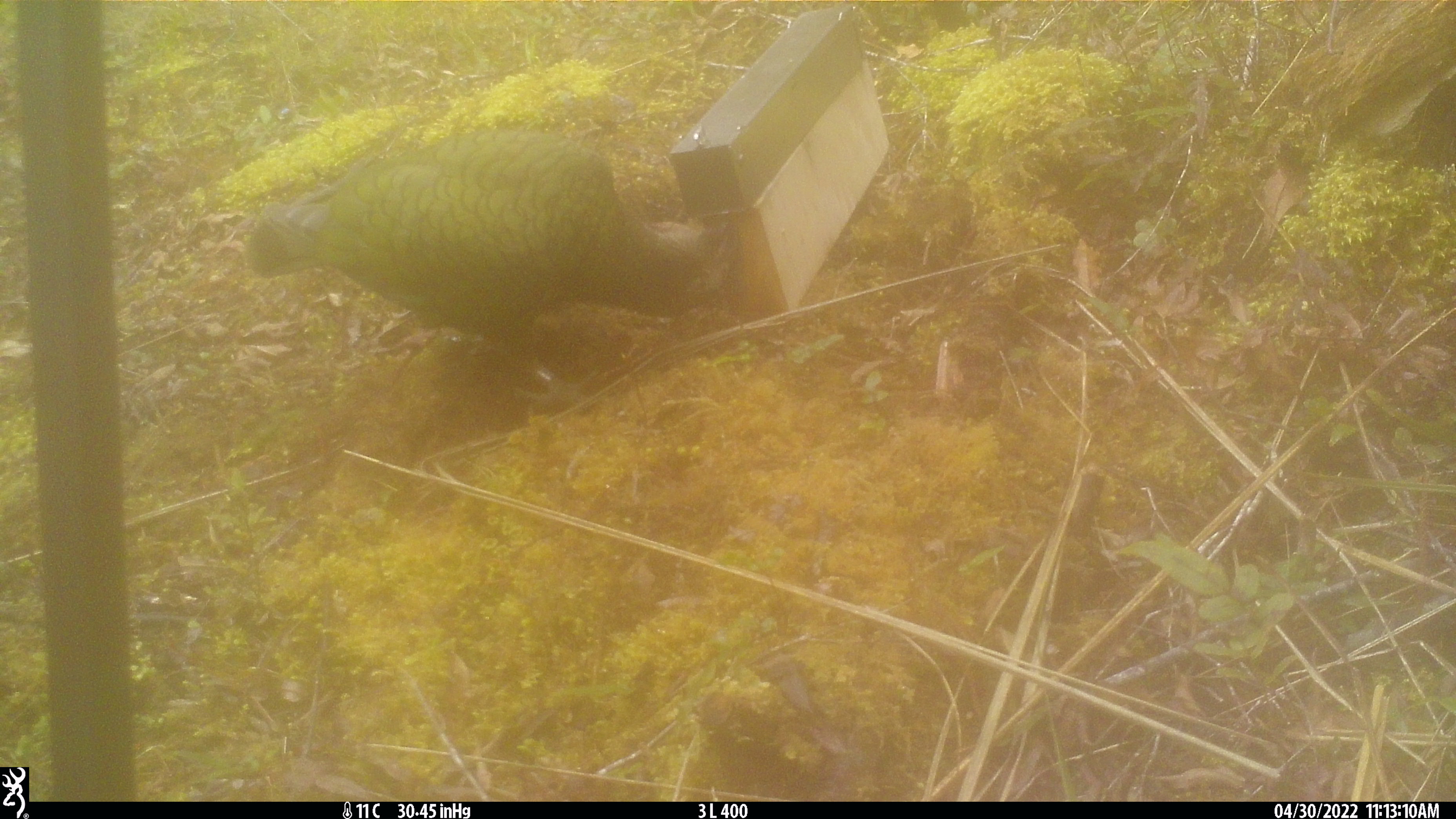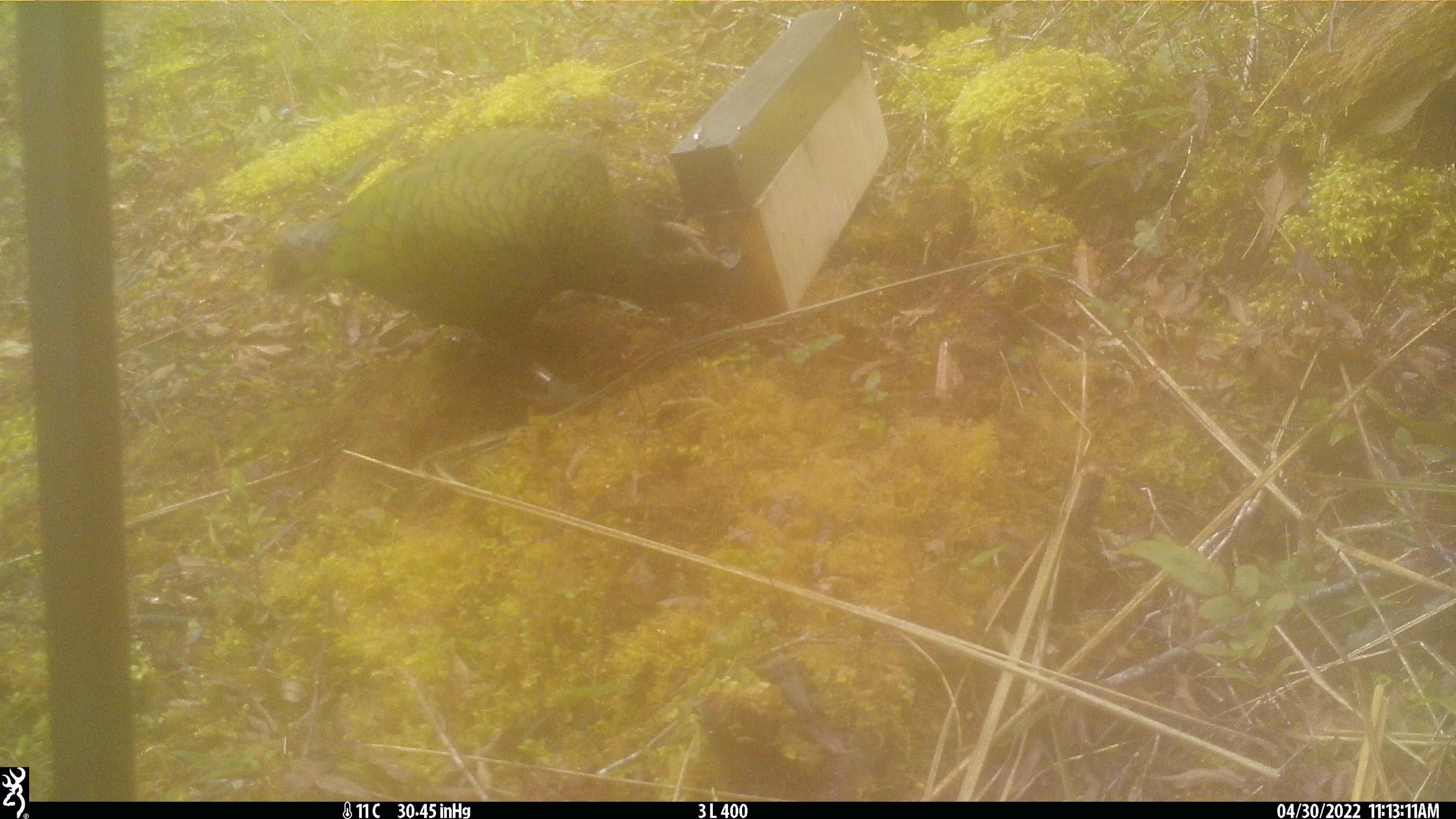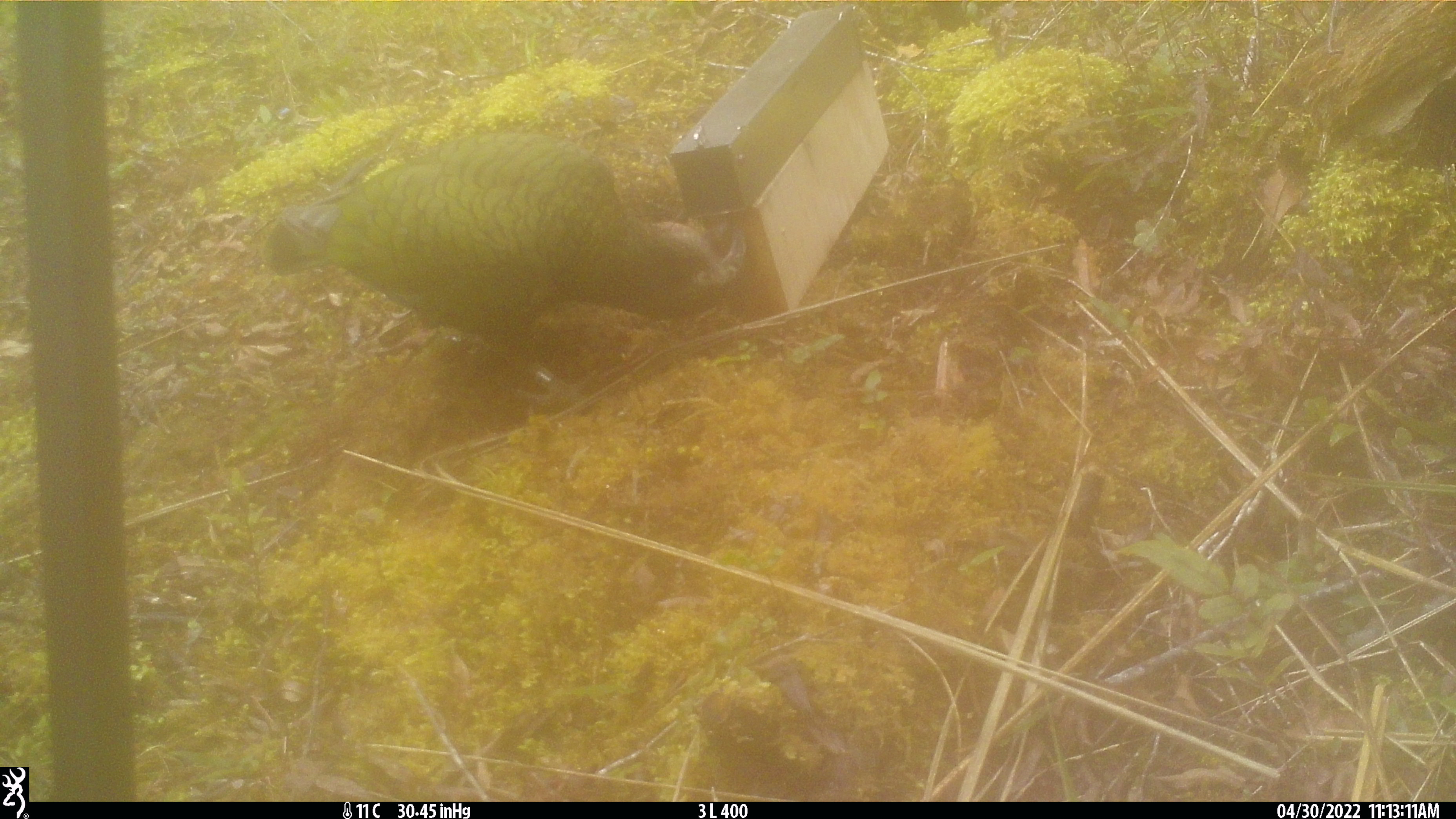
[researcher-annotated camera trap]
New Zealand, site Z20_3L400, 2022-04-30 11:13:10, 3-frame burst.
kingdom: Animalia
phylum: Chordata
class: Aves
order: Psittaciformes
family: Strigopidae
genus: Nestor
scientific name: Nestor notabilis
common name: kea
Kea (Nestor notabilis).